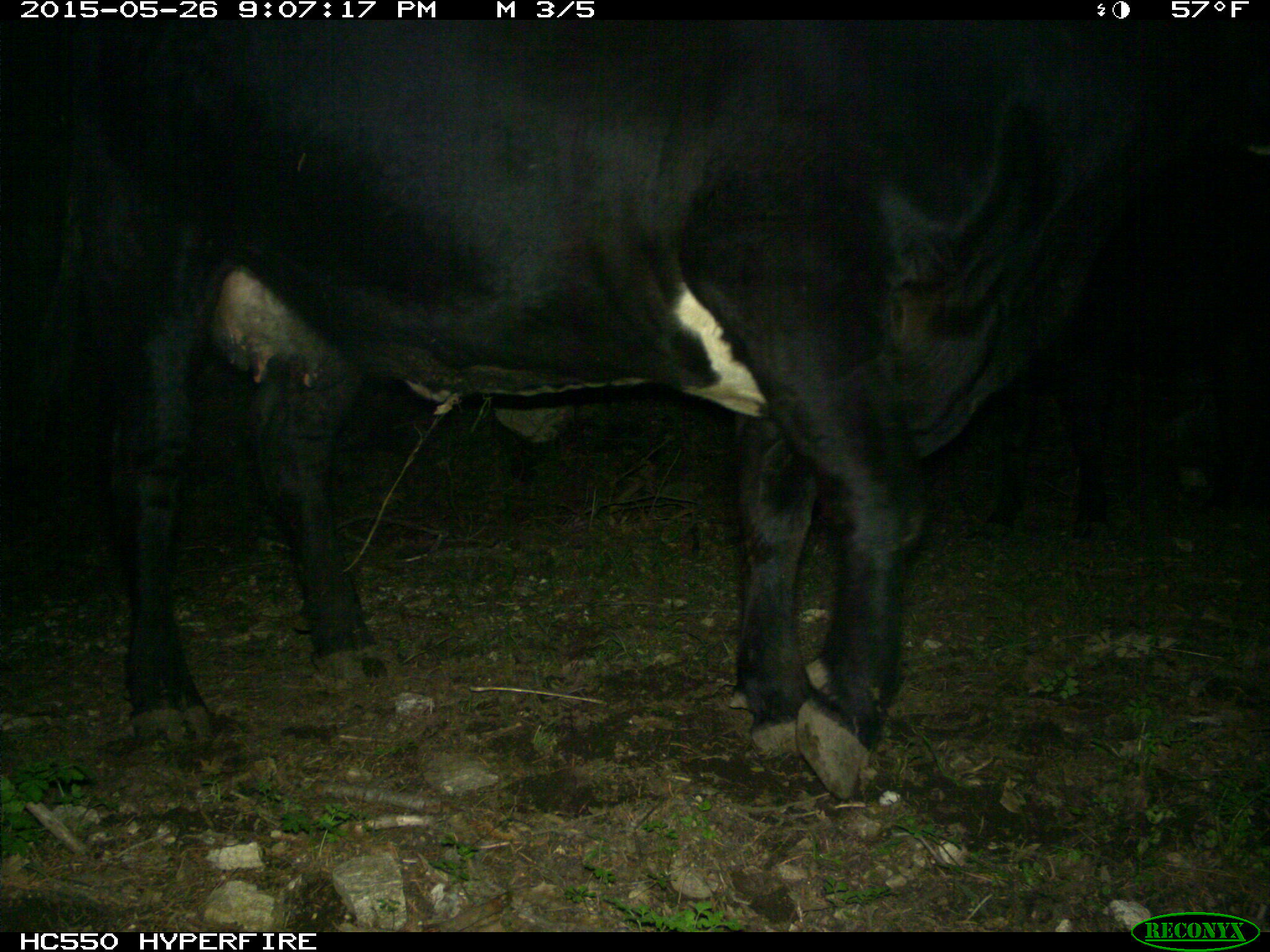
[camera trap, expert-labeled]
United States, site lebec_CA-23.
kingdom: Animalia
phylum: Chordata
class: Mammalia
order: Artiodactyla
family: Bovidae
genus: Bos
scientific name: Bos taurus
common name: domestic cow